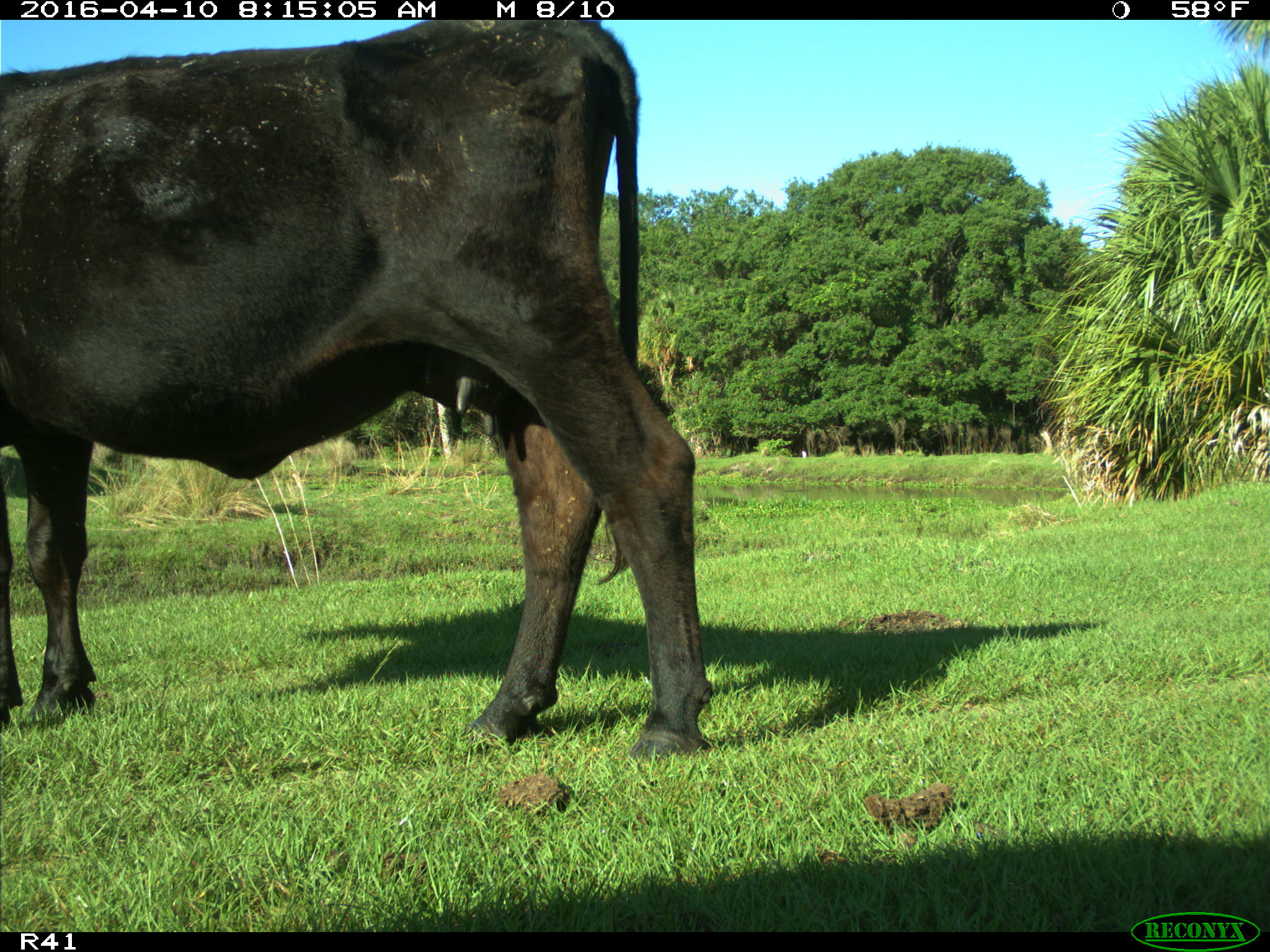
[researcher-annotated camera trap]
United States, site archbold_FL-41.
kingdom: Animalia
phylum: Chordata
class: Mammalia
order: Artiodactyla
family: Bovidae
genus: Bos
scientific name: Bos taurus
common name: domestic cow